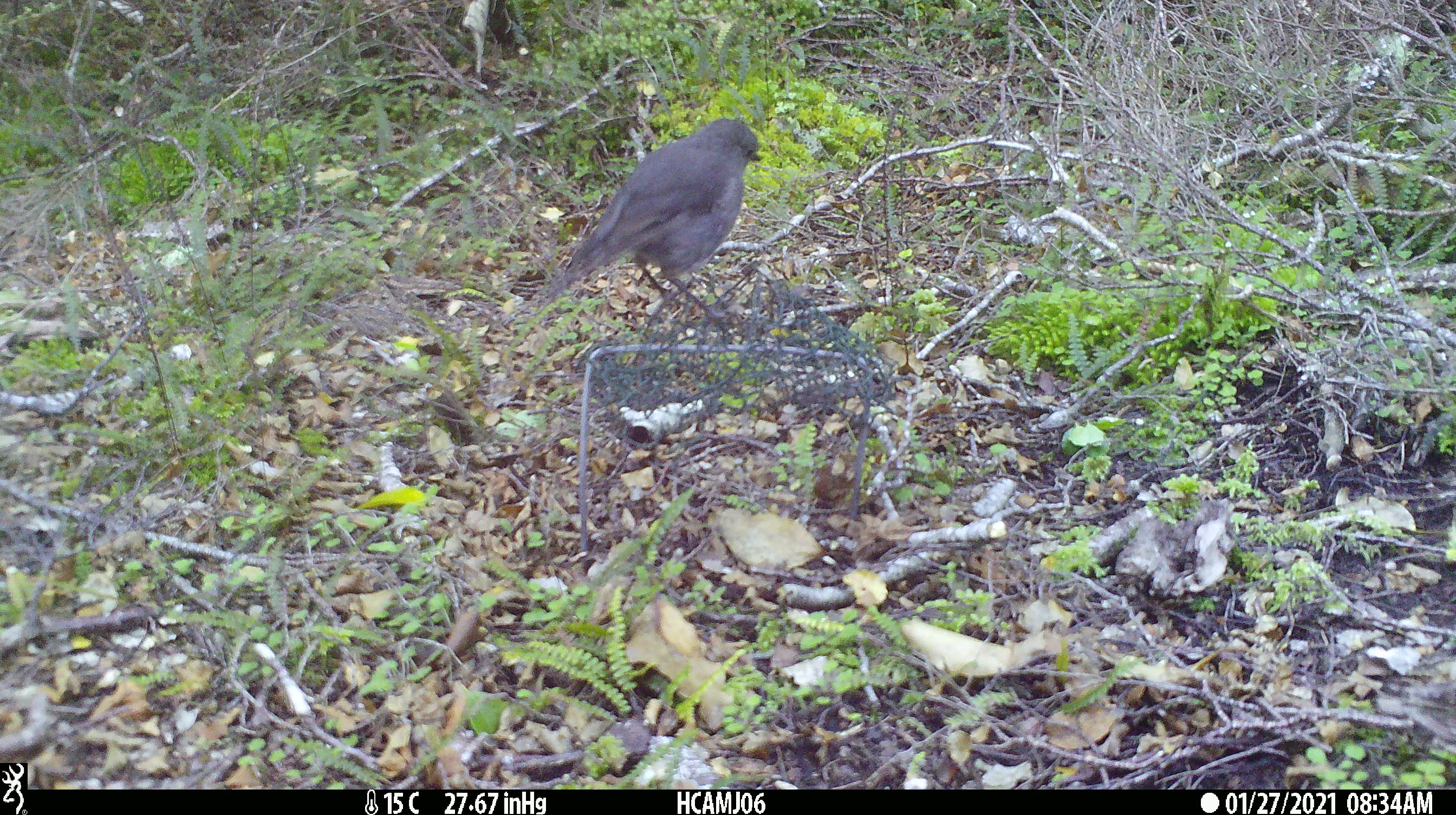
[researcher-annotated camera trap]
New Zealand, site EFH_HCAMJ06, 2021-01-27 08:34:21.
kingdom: Animalia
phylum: Chordata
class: Aves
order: Passeriformes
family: Petroicidae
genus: Petroica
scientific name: Petroica australis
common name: new zealand robin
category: robin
Robin (new zealand robin) (Petroica australis).